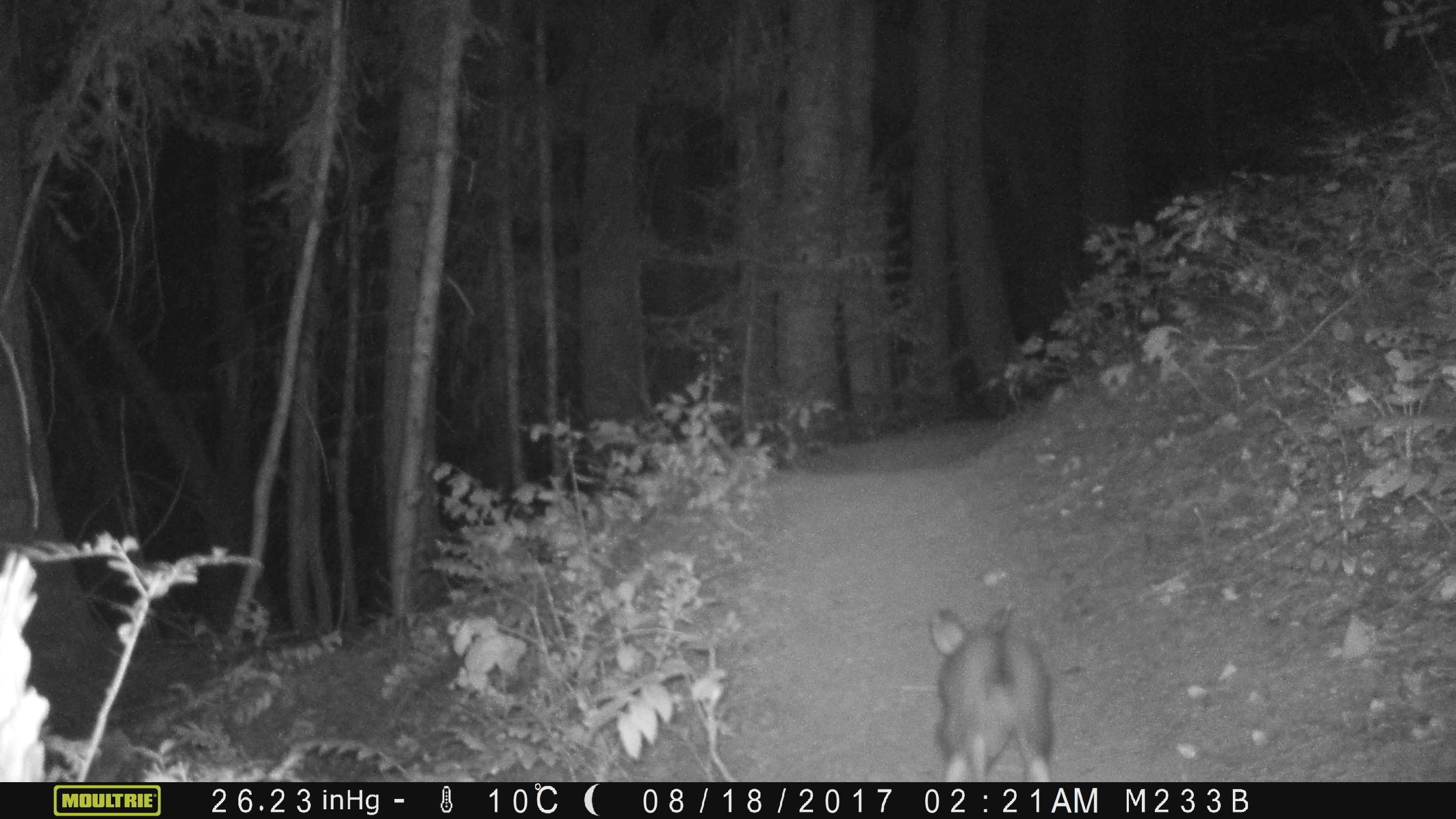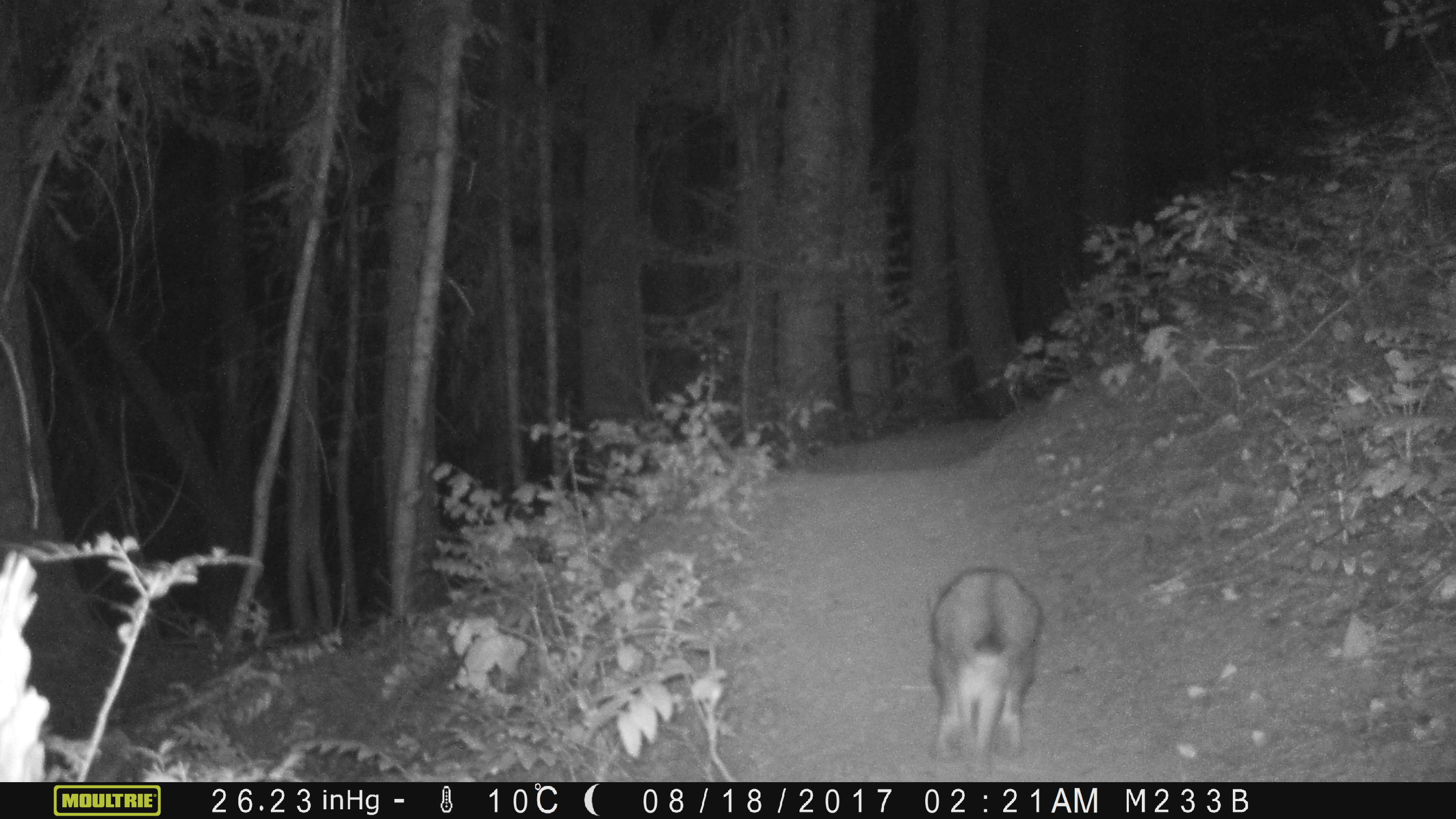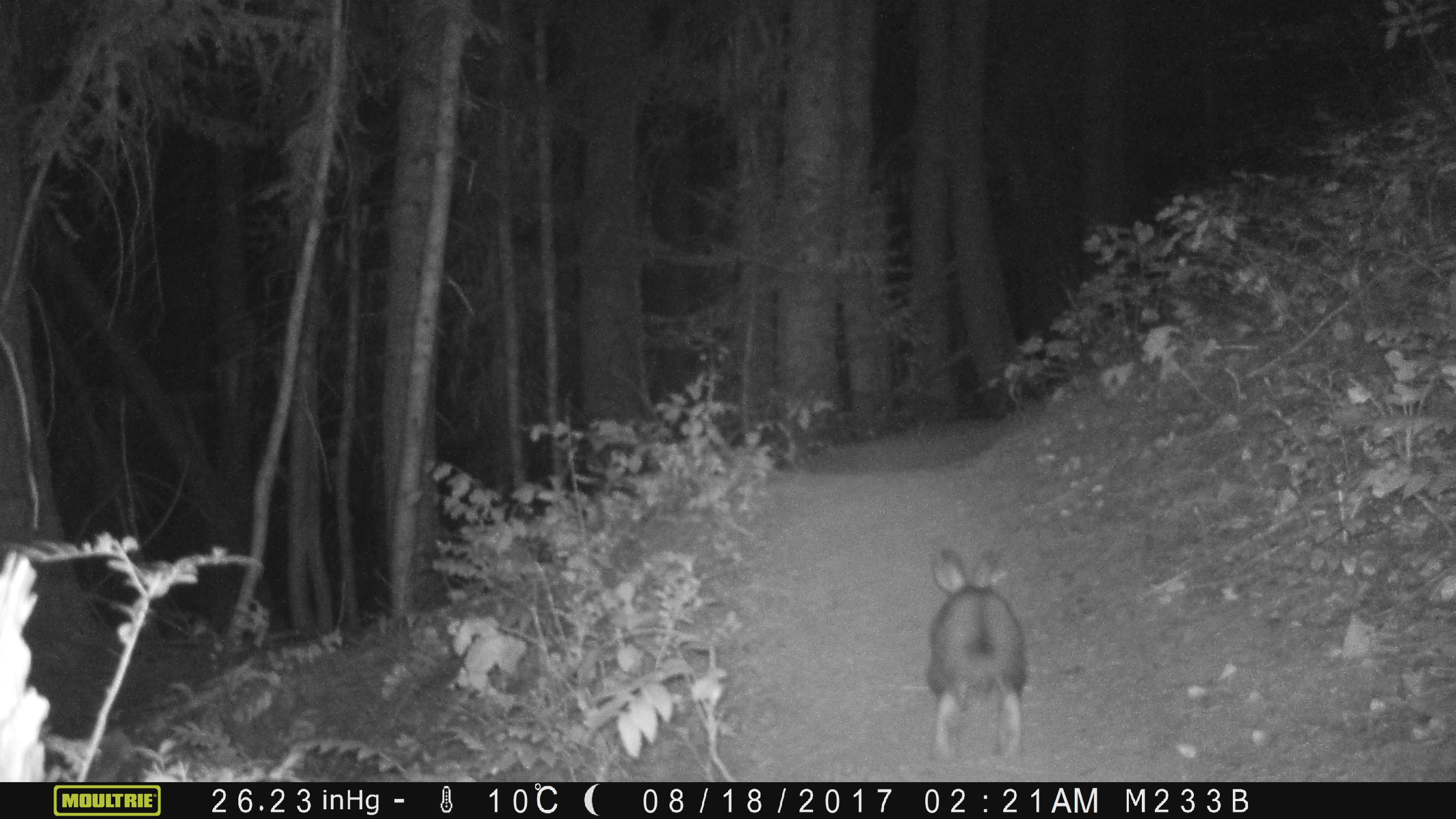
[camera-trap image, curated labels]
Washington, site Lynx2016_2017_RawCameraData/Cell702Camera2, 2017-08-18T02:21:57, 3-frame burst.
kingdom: Animalia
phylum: Chordata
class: Mammalia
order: Lagomorpha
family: Leporidae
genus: Lepus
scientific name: Lepus americanus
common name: snowshoe hare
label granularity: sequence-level